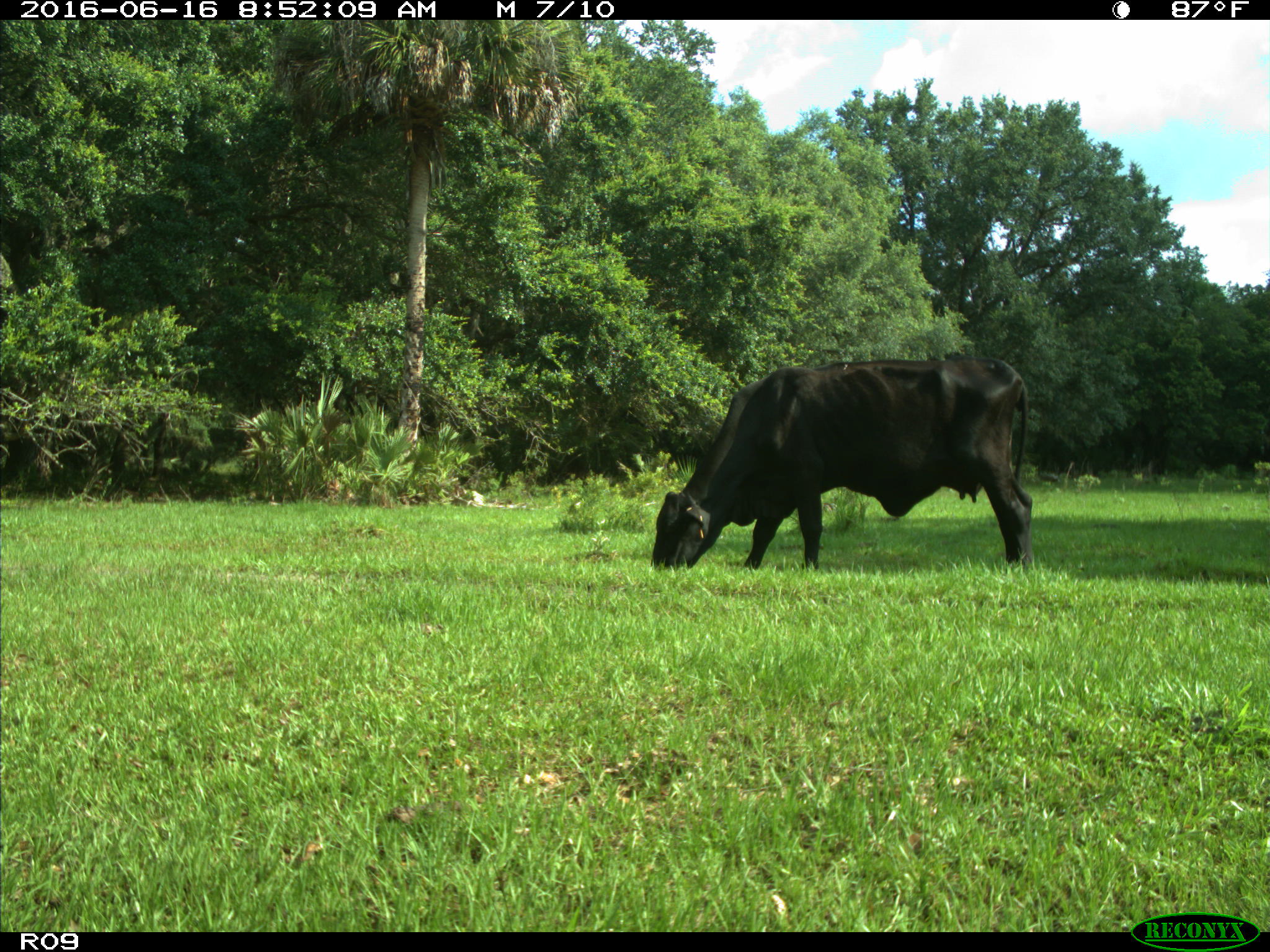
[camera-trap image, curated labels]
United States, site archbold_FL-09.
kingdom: Animalia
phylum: Chordata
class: Mammalia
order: Artiodactyla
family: Bovidae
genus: Bos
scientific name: Bos taurus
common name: domestic cow